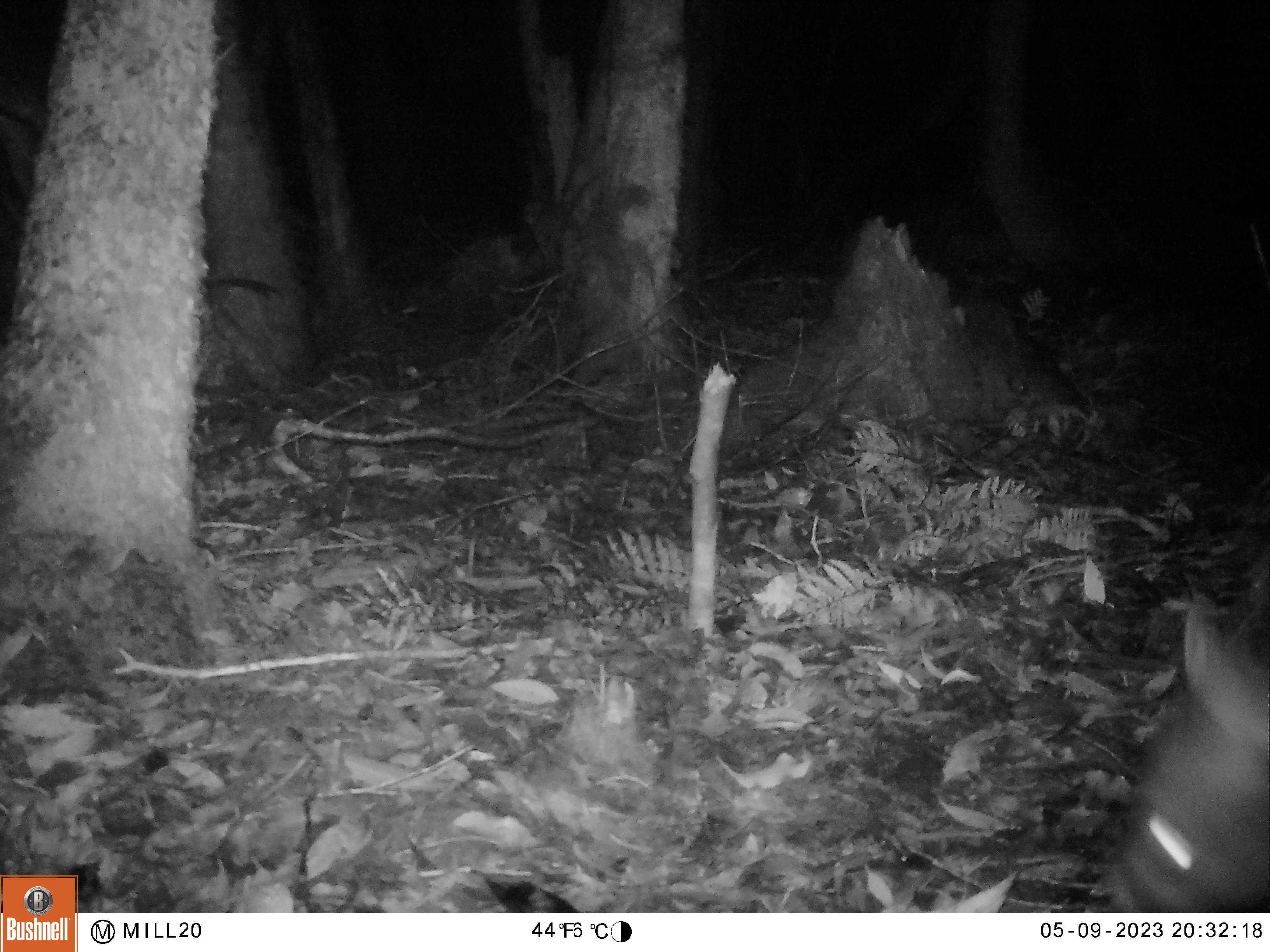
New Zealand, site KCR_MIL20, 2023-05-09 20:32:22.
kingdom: Animalia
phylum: Chordata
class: Mammalia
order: Diprotodontia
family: Phalangeridae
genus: Trichosurus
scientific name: Trichosurus vulpecula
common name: common brushtail possum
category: possum